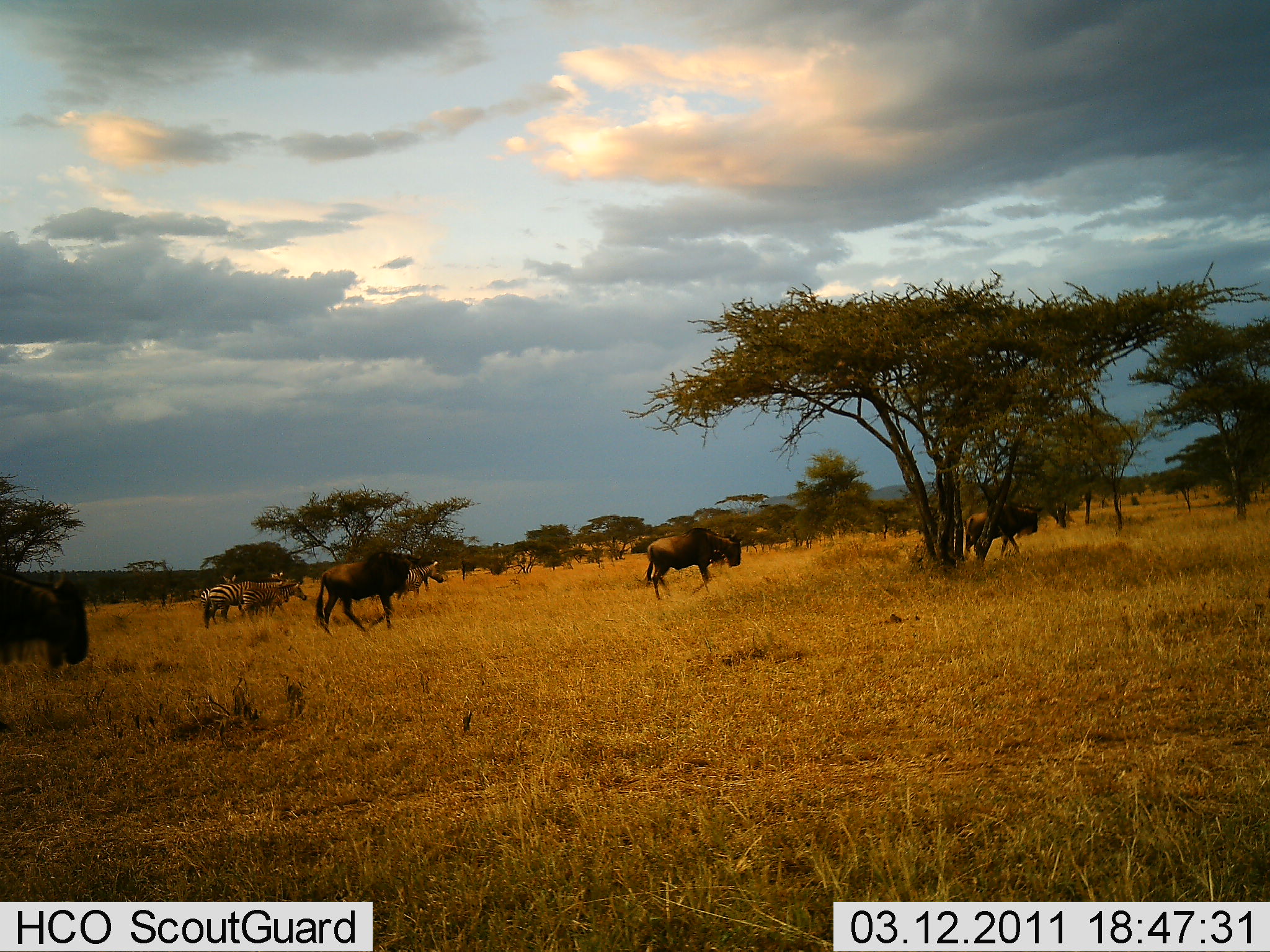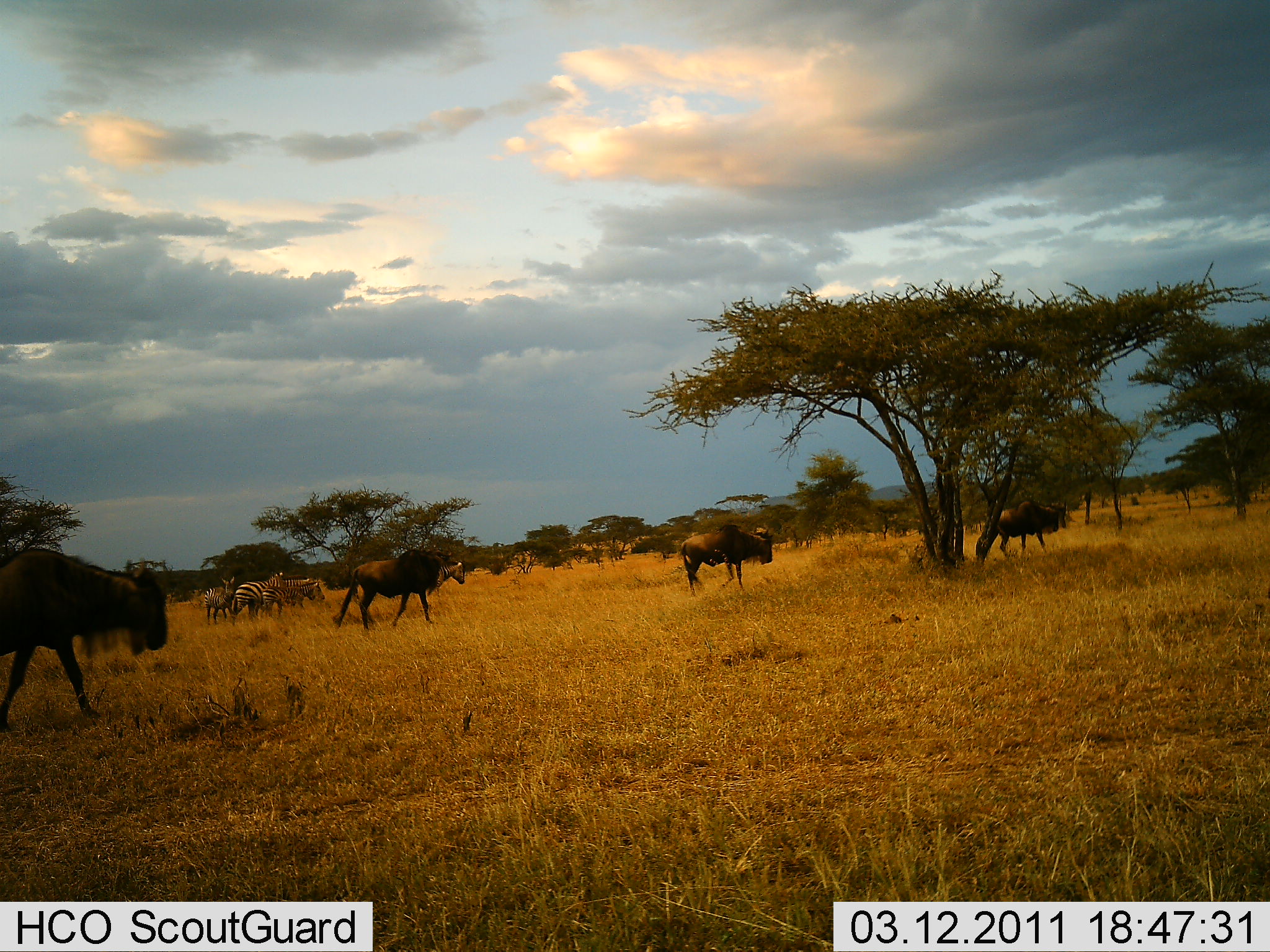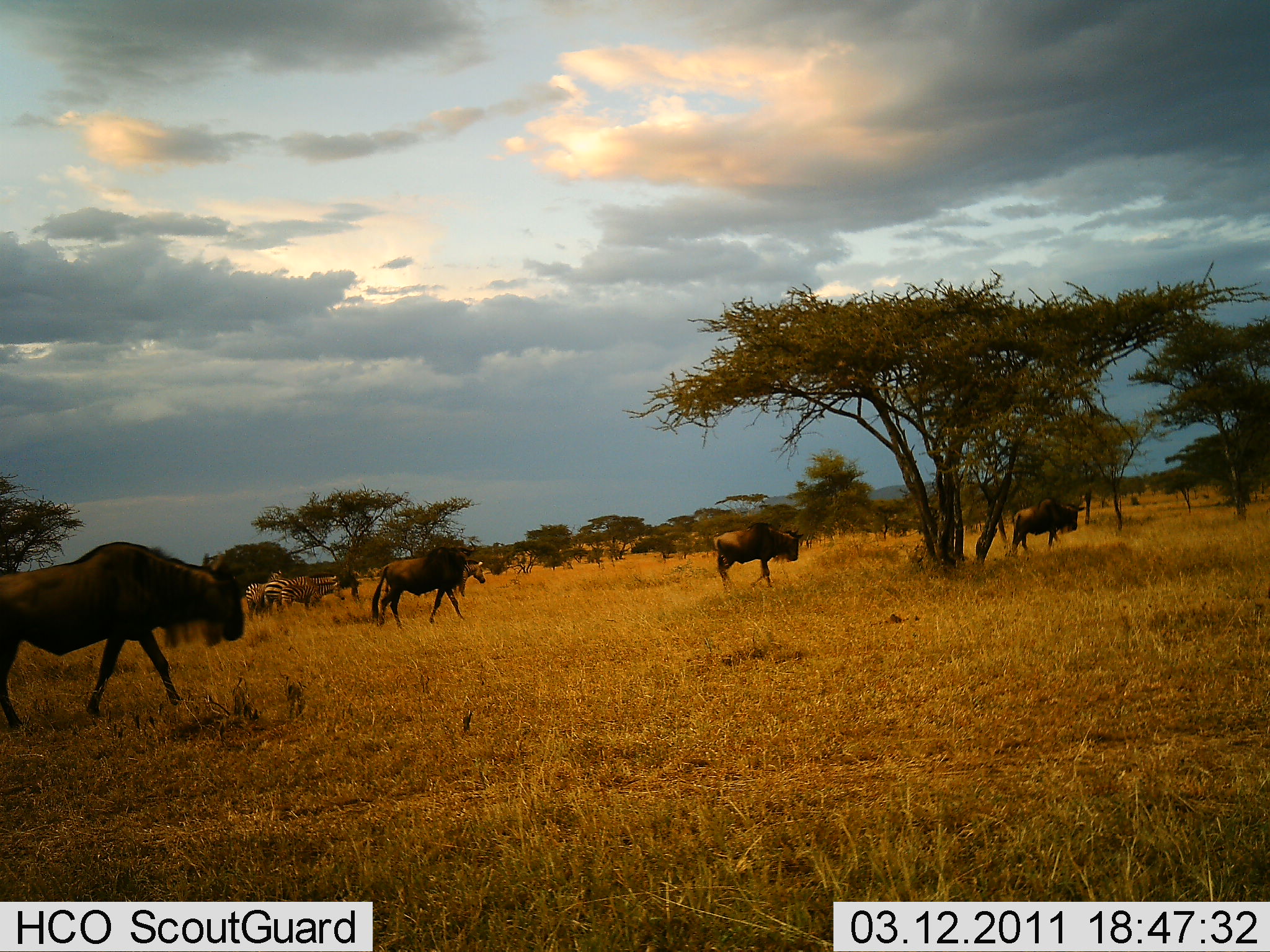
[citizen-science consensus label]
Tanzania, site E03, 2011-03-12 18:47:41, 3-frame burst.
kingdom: Animalia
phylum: Chordata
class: Mammalia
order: Artiodactyla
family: Bovidae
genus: Connochaetes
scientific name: Connochaetes taurinus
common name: blue wildebeest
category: wildebeest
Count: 4.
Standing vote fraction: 0%.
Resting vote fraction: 0%.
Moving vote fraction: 100%.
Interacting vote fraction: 0%.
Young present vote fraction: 0%.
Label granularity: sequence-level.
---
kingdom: Animalia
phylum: Chordata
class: Mammalia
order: Perissodactyla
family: Equidae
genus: Equus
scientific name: Equus quagga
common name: plains zebra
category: zebra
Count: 3.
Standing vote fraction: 64%.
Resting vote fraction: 9%.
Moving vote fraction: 73%.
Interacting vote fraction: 9%.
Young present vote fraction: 0%.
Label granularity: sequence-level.